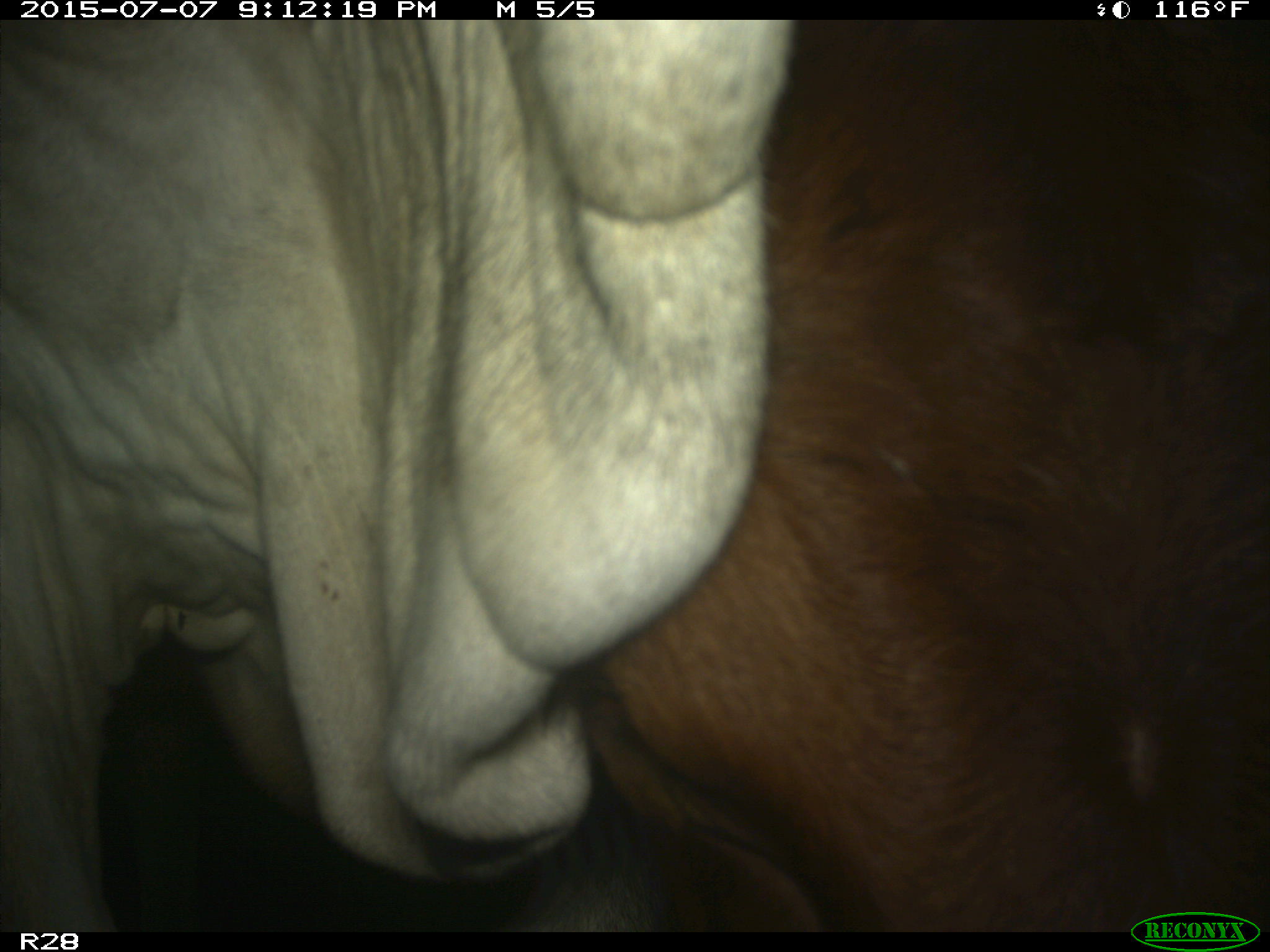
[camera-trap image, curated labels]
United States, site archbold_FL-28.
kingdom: Animalia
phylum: Chordata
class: Mammalia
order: Artiodactyla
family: Bovidae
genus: Bos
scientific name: Bos taurus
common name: domestic cow